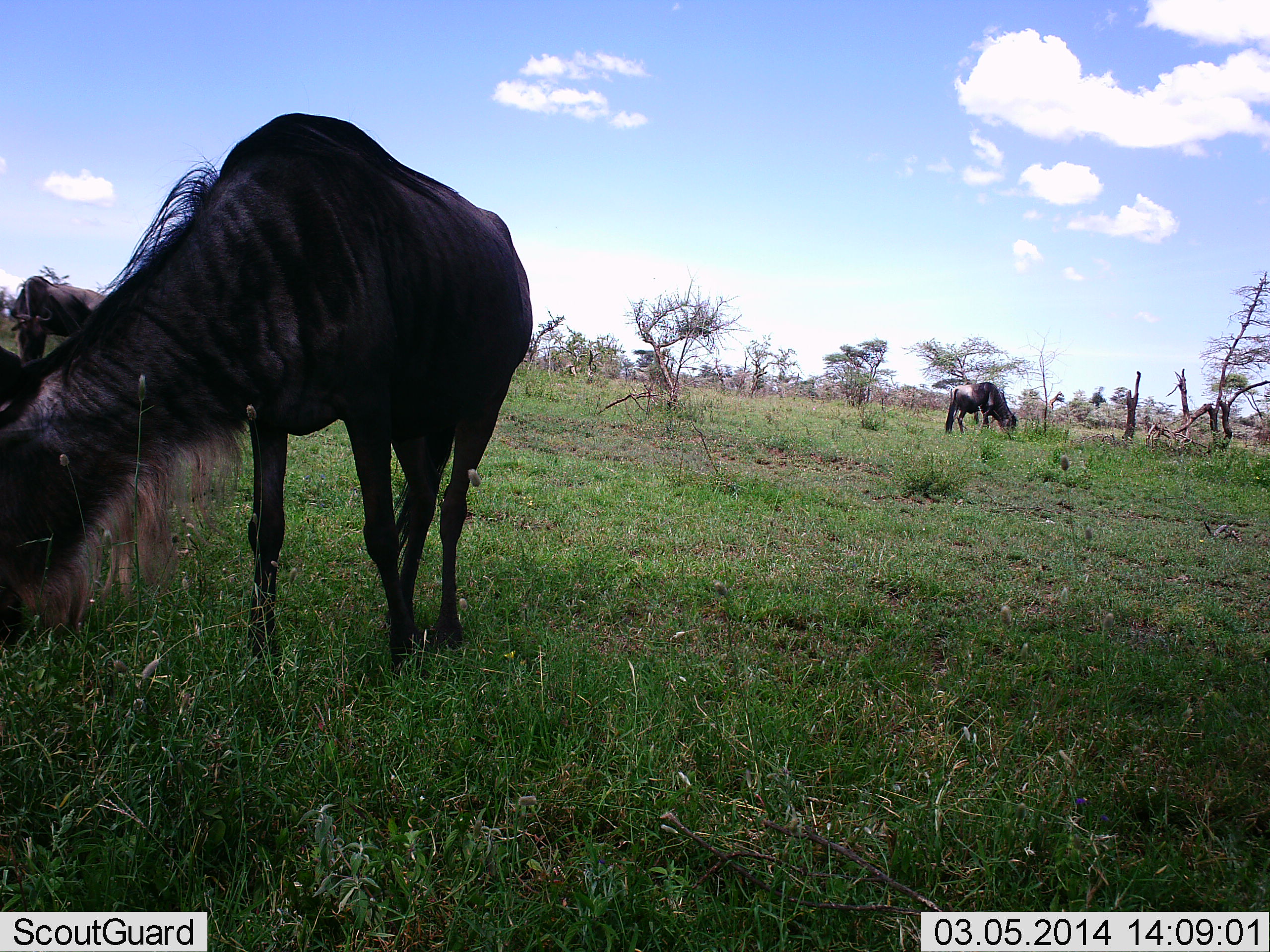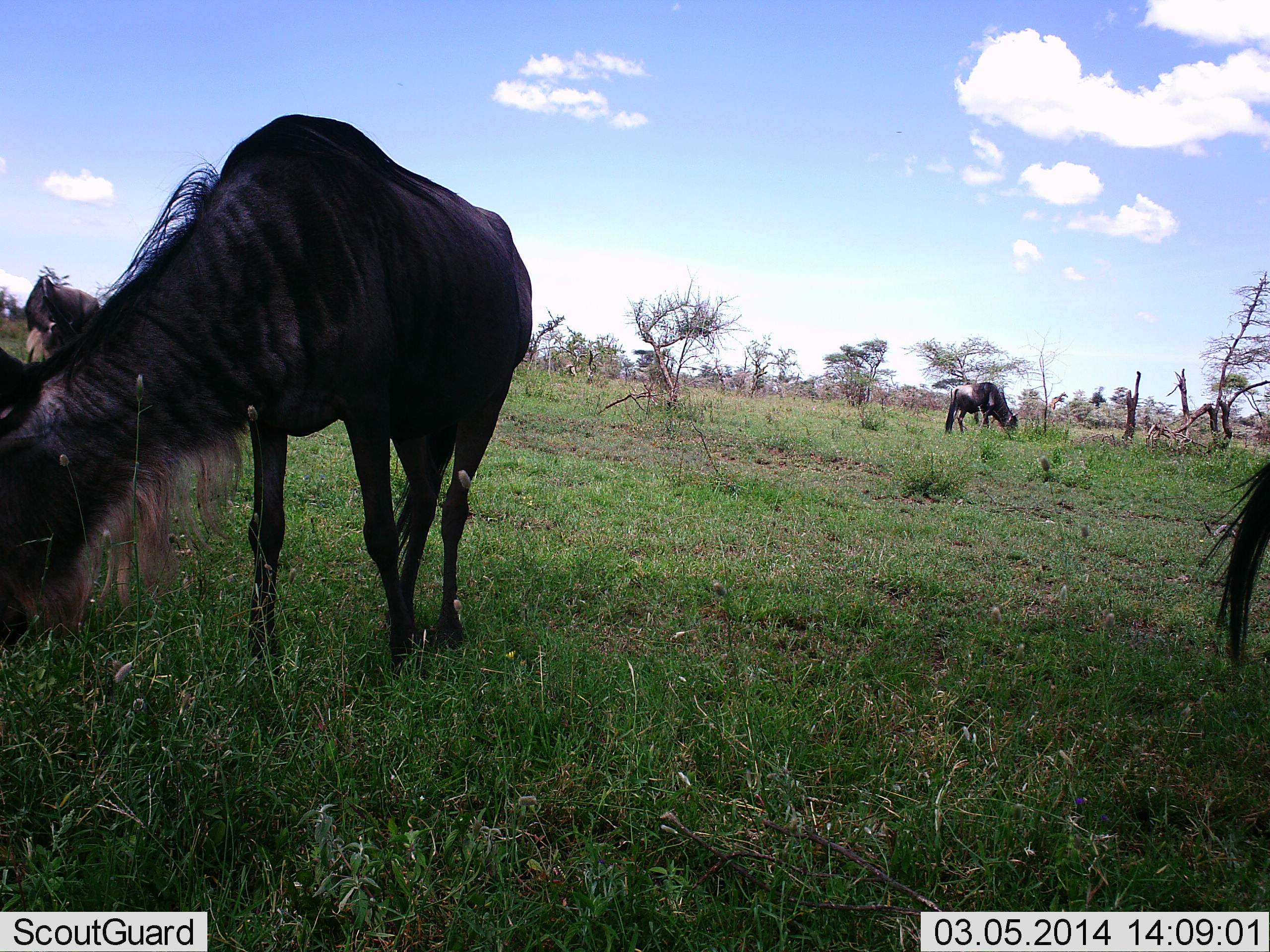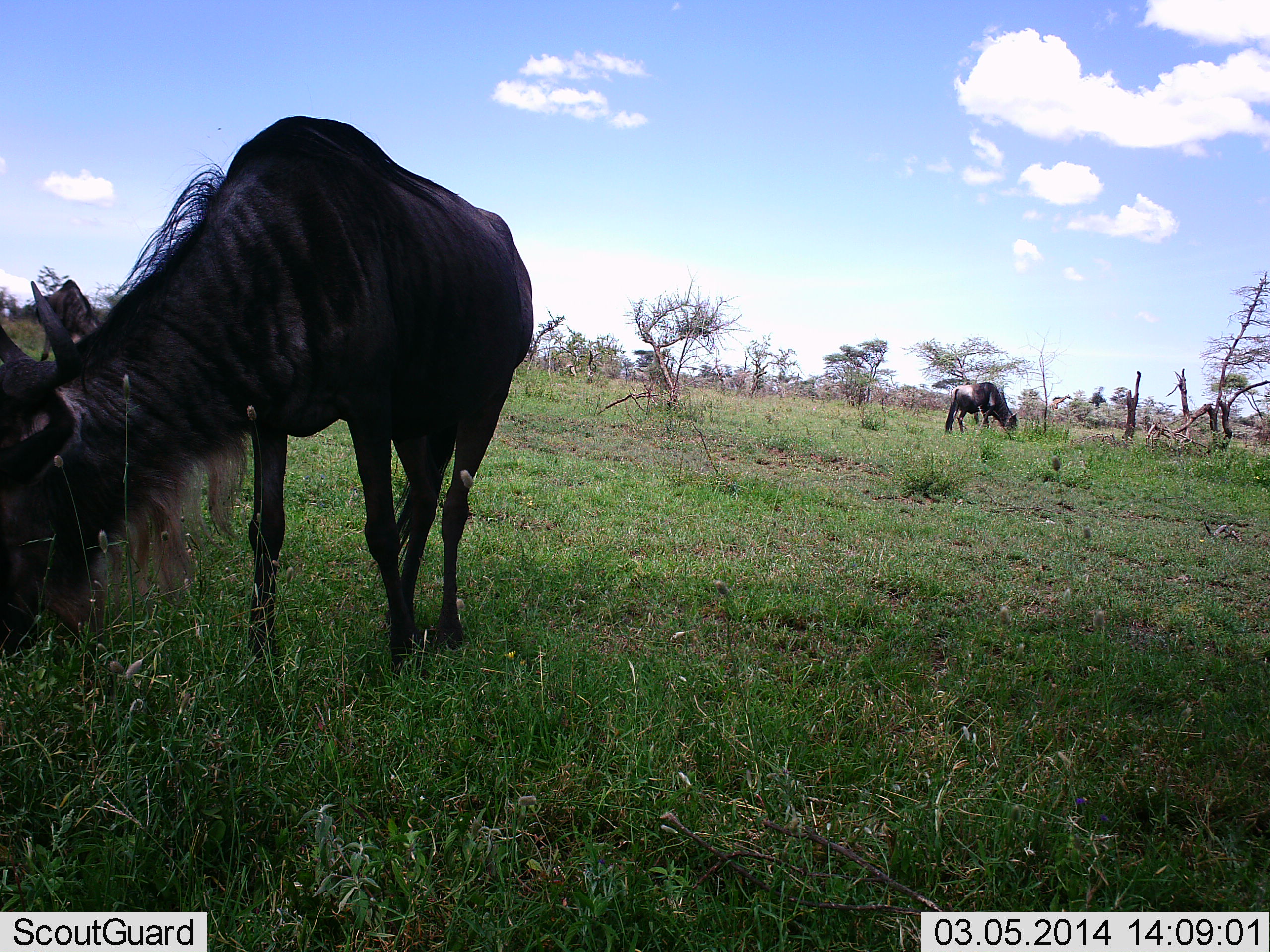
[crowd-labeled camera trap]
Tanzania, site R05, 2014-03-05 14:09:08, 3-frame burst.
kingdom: Animalia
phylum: Chordata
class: Mammalia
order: Artiodactyla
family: Bovidae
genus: Connochaetes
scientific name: Connochaetes taurinus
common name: blue wildebeest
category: wildebeest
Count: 4.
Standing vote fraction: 55%.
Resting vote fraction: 0%.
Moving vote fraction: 9%.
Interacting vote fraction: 0%.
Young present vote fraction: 18%.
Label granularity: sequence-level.